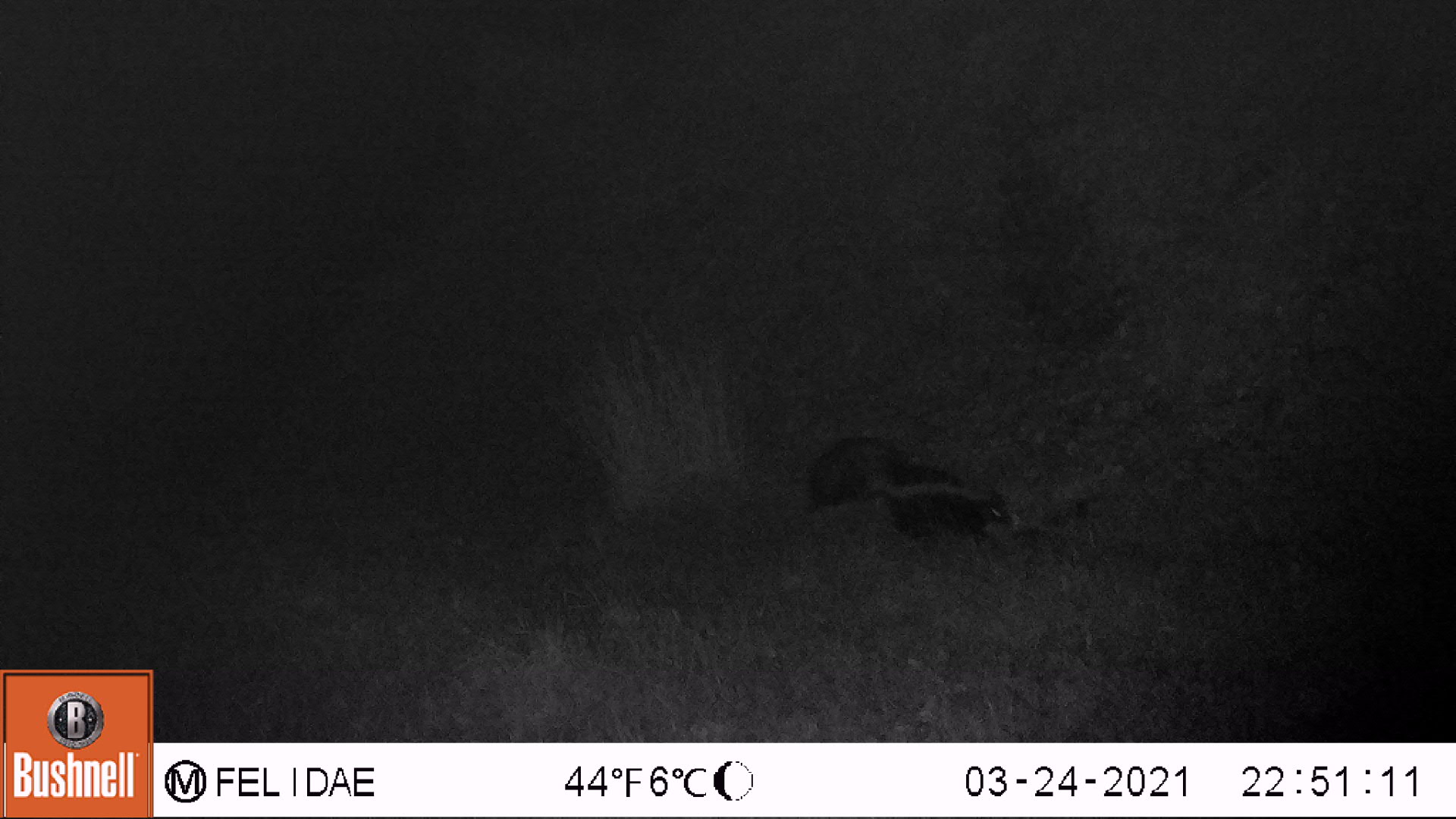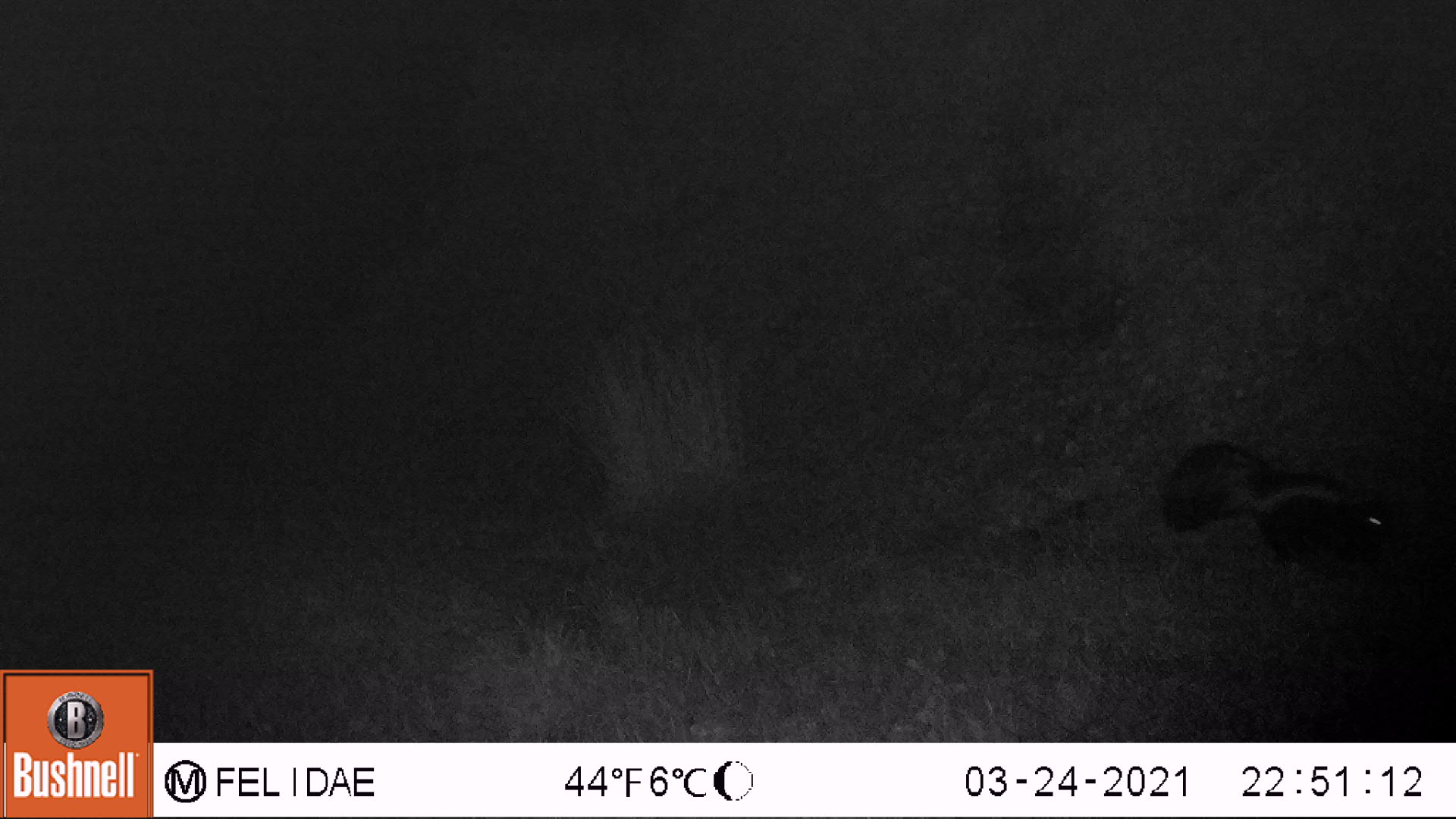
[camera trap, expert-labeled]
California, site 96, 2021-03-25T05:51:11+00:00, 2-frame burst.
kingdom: Animalia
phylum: Chordata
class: Mammalia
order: Carnivora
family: Mephitidae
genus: Mephitis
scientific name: Mephitis mephitis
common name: striped skunk